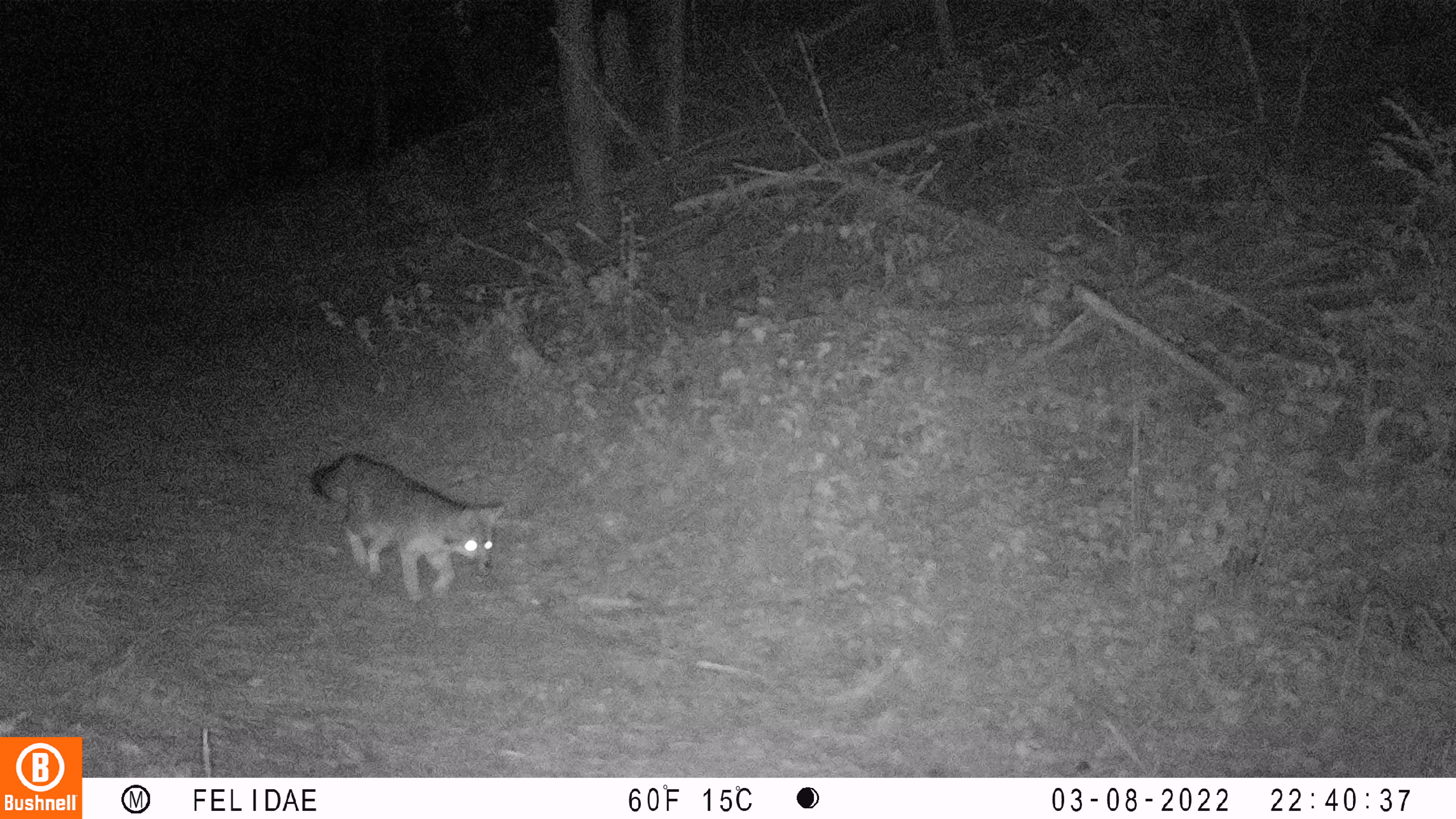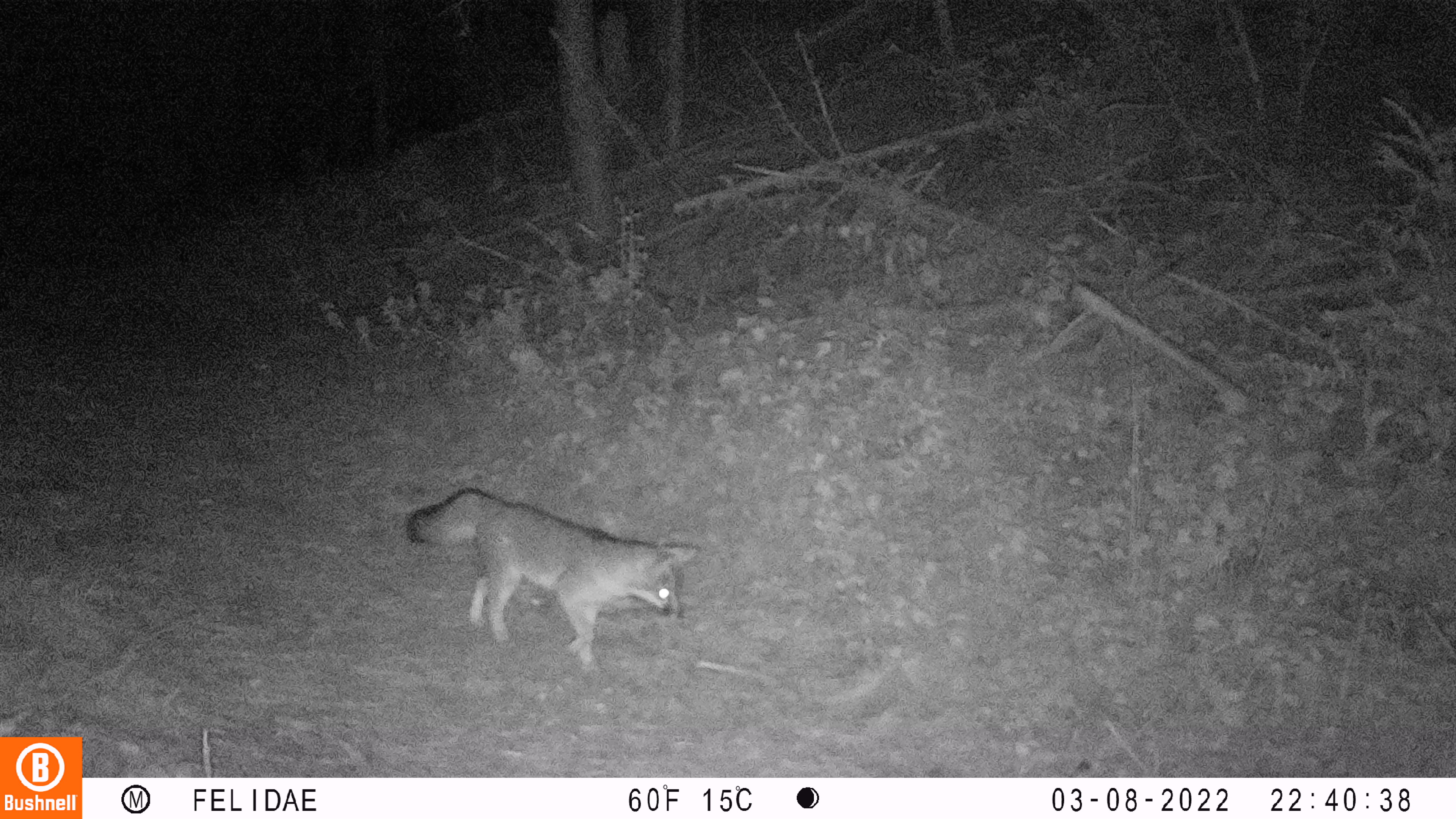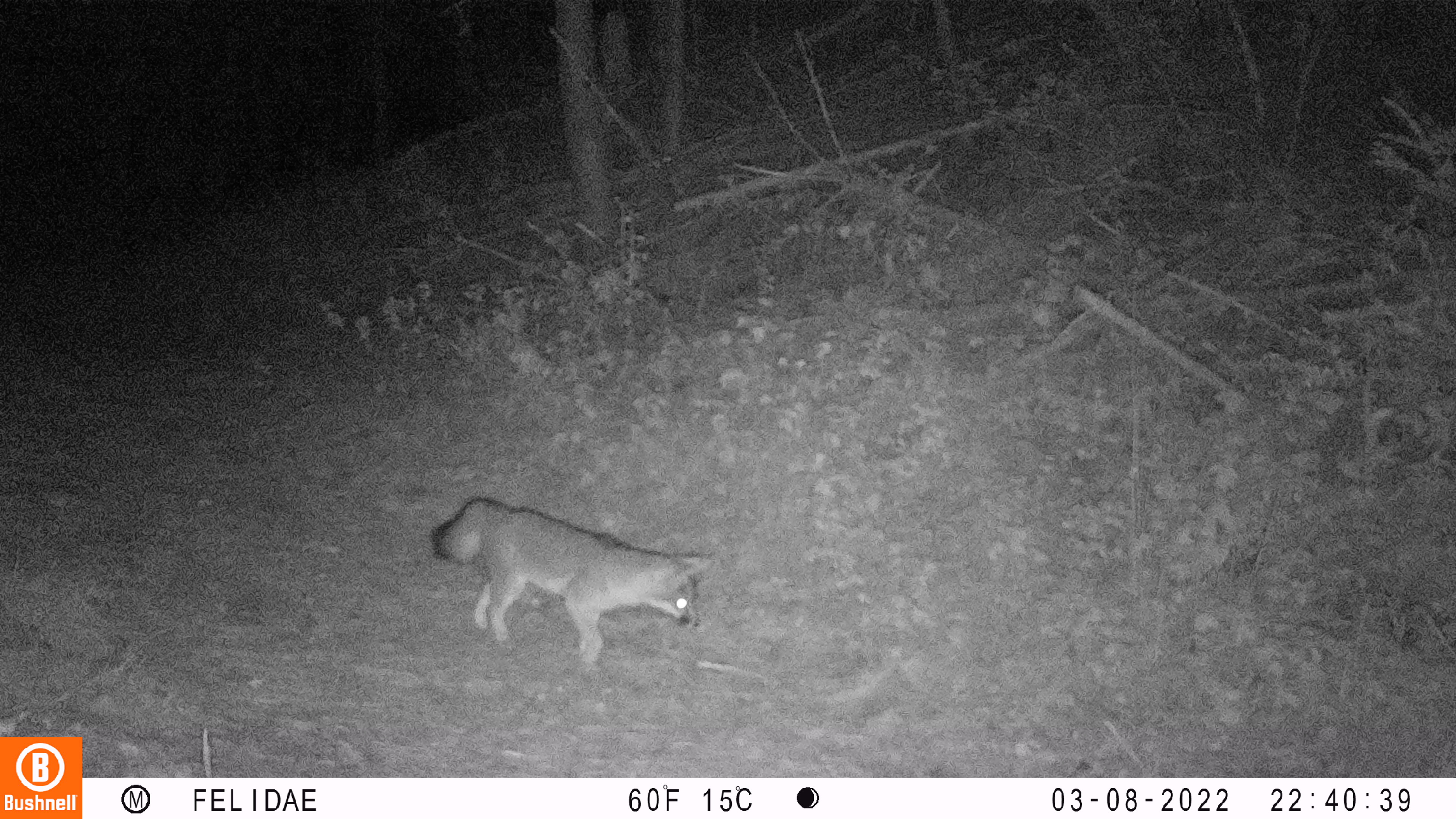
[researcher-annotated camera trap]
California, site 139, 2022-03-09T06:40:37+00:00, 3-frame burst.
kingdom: Animalia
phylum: Chordata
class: Mammalia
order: Carnivora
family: Canidae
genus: Urocyon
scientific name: Urocyon cinereoargenteus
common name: gray fox